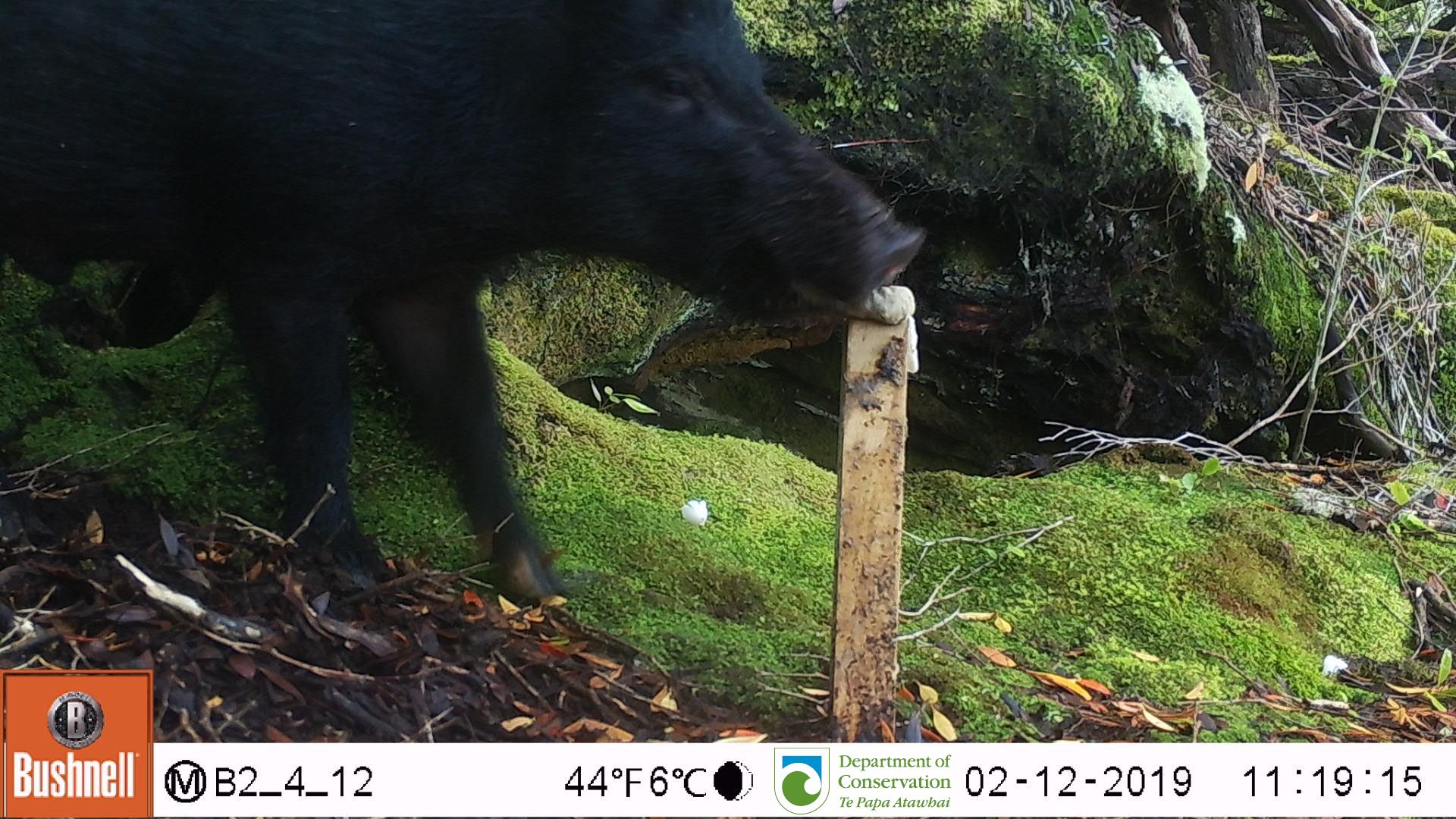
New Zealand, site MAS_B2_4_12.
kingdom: Animalia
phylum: Chordata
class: Mammalia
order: Artiodactyla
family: Suidae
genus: Sus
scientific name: Sus scrofa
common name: pig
Pig (Sus scrofa).